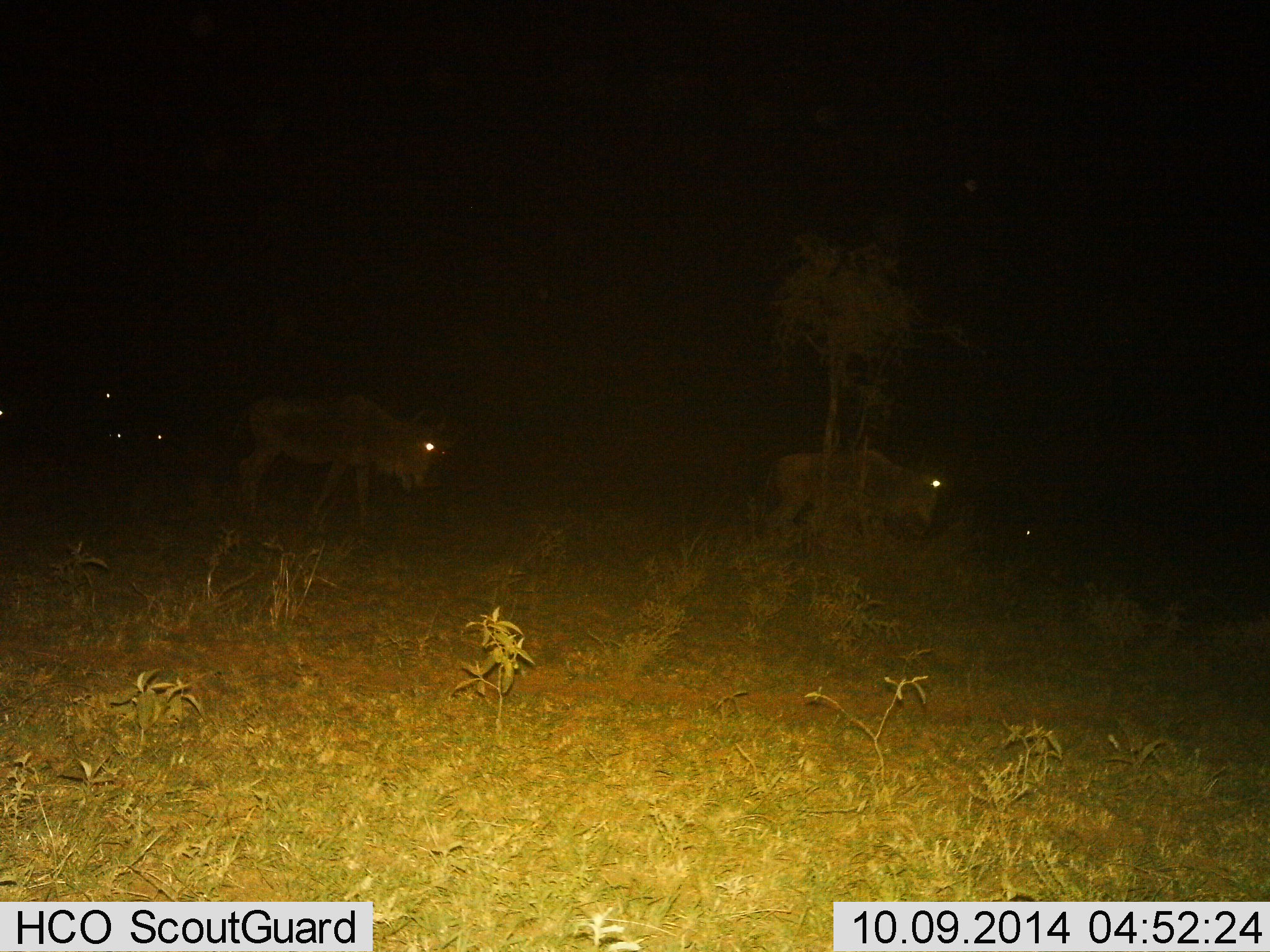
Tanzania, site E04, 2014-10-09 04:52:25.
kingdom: Animalia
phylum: Chordata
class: Mammalia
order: Artiodactyla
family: Bovidae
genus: Connochaetes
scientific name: Connochaetes taurinus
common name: blue wildebeest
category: wildebeest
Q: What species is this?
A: Wildebeest (blue wildebeest) (Connochaetes taurinus).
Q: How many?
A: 4.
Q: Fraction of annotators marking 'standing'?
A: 30%.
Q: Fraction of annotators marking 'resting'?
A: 0%.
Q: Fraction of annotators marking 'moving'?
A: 80%.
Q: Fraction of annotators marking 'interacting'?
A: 0%.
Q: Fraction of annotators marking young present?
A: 0%.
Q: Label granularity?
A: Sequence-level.